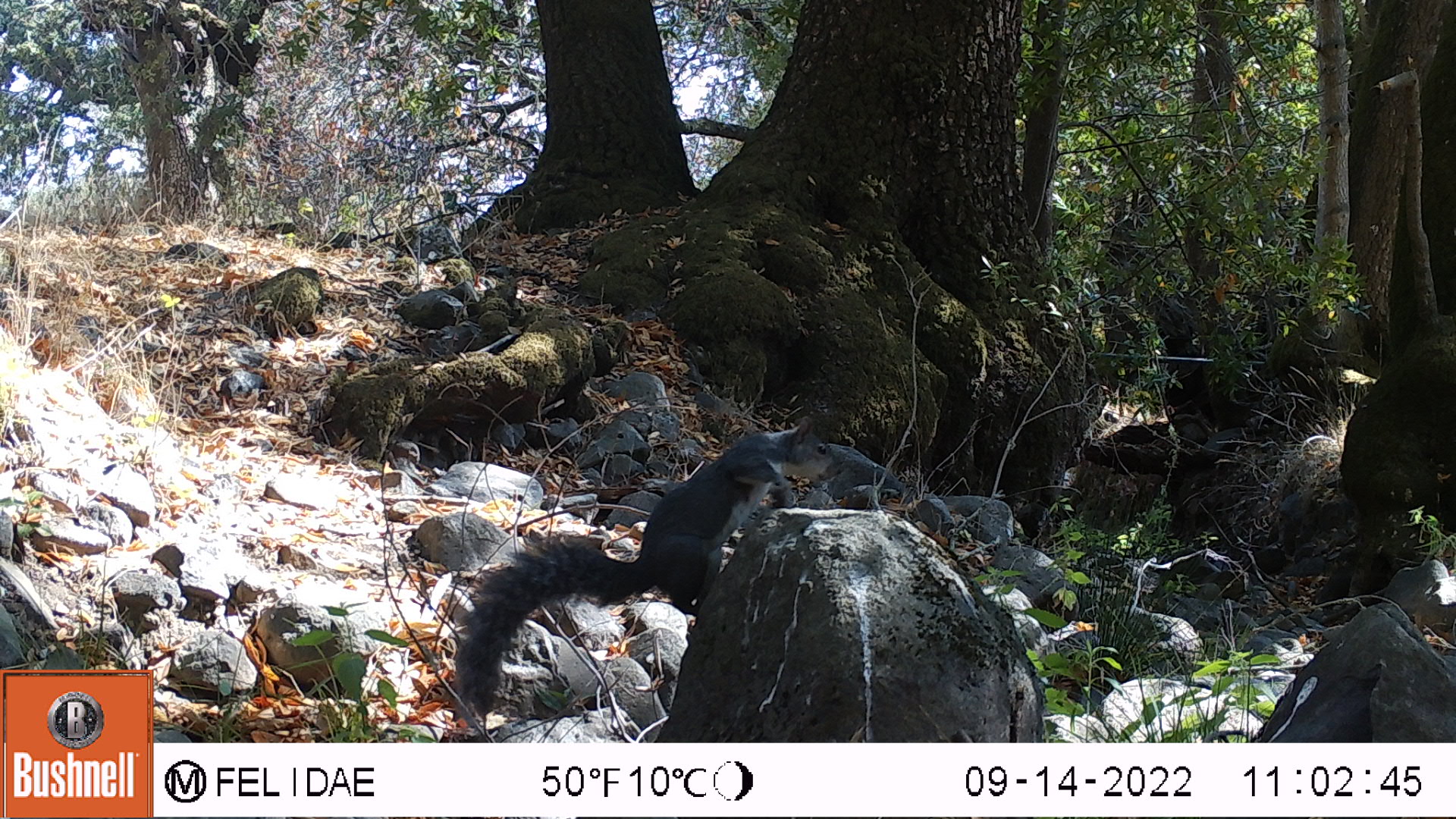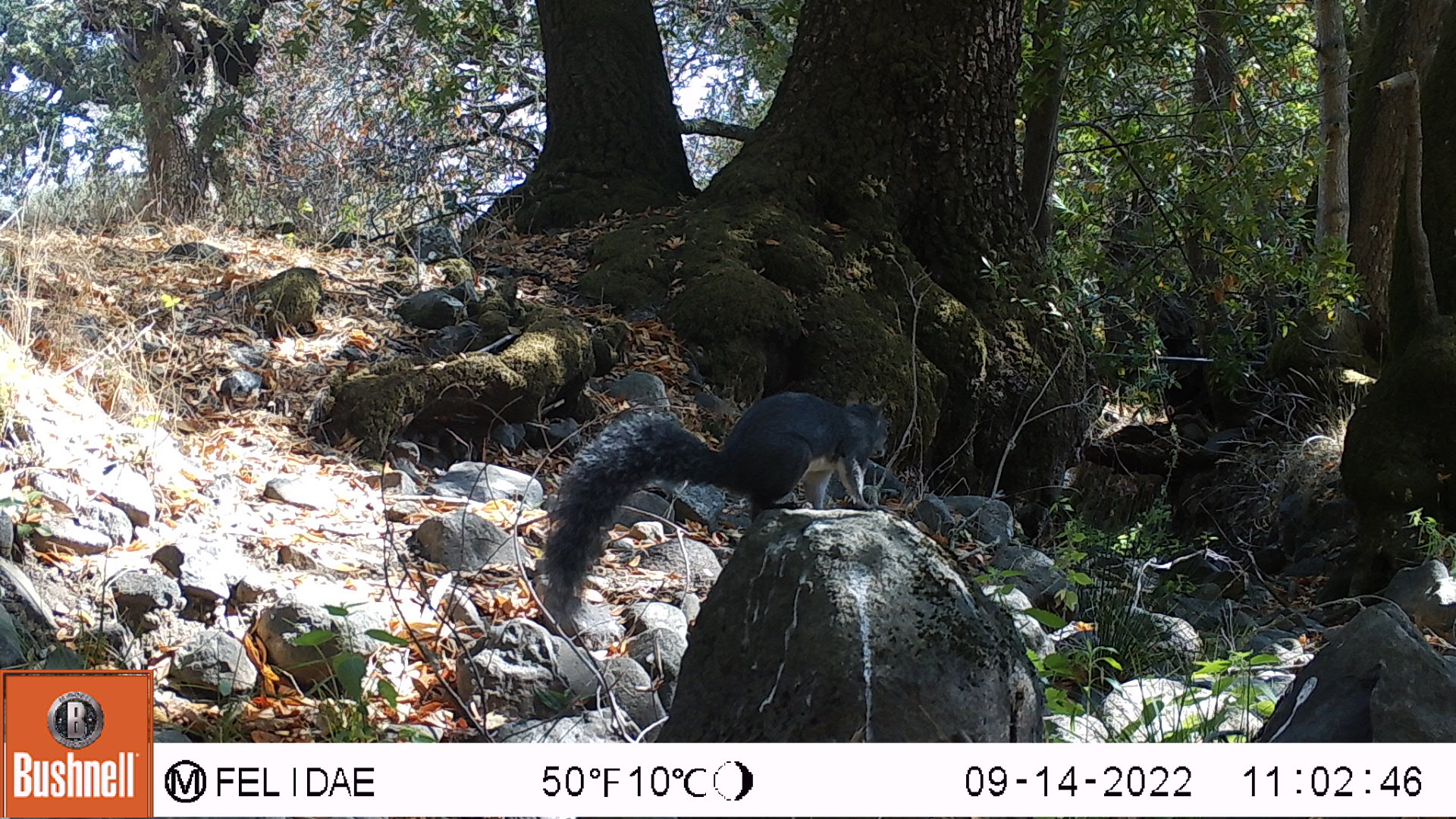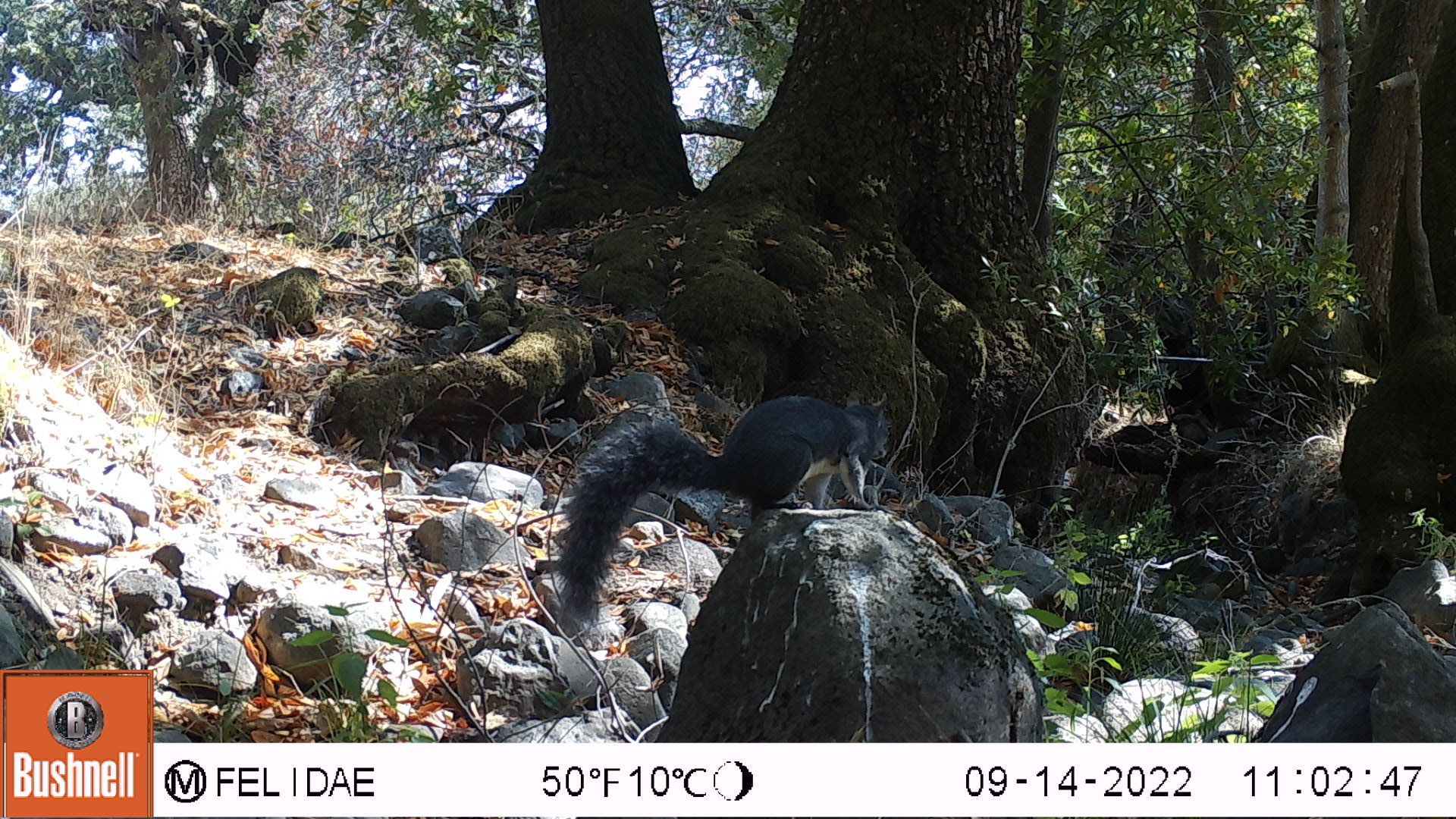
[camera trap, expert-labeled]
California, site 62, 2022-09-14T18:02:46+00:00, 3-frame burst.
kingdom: Animalia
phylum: Chordata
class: Mammalia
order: Rodentia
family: Sciuridae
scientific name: Sciuridae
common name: squirrel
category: unknown squirrel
Unknown squirrel (squirrel) (Sciuridae).